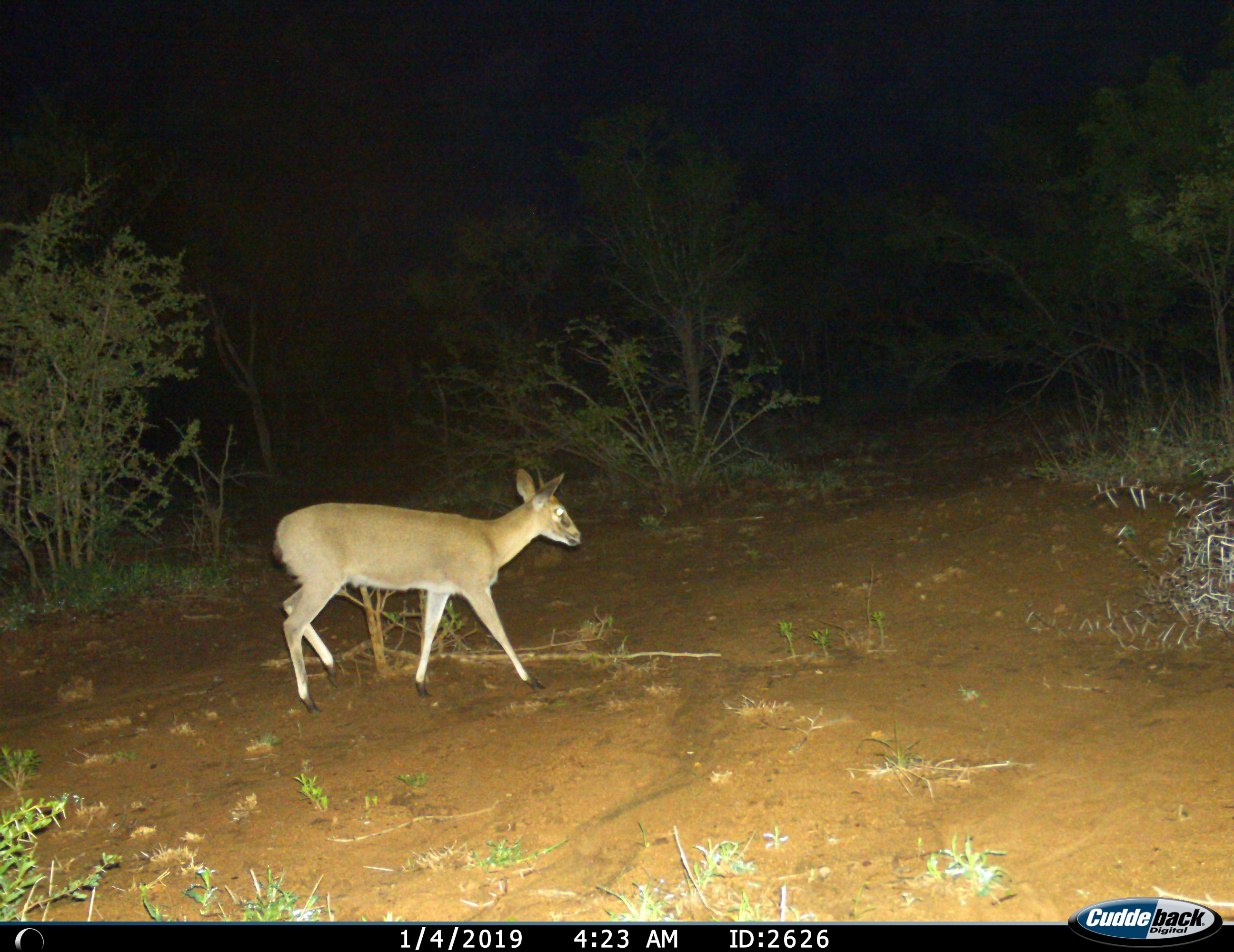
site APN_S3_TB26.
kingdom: Animalia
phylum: Chordata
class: Mammalia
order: Artiodactyla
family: Bovidae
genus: Sylvicapra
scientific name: Sylvicapra grimmia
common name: common duiker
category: duikercommongrey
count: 1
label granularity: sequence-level